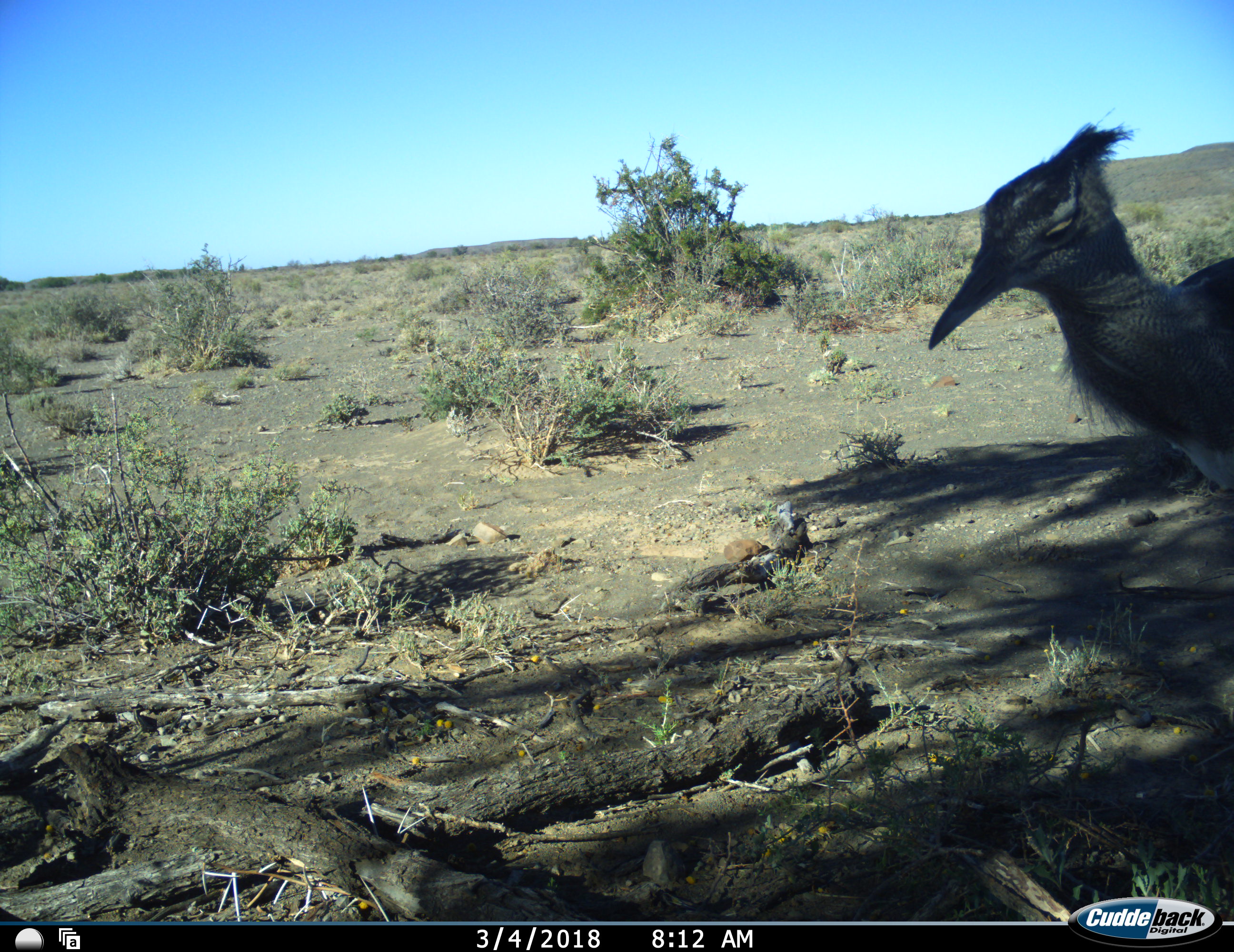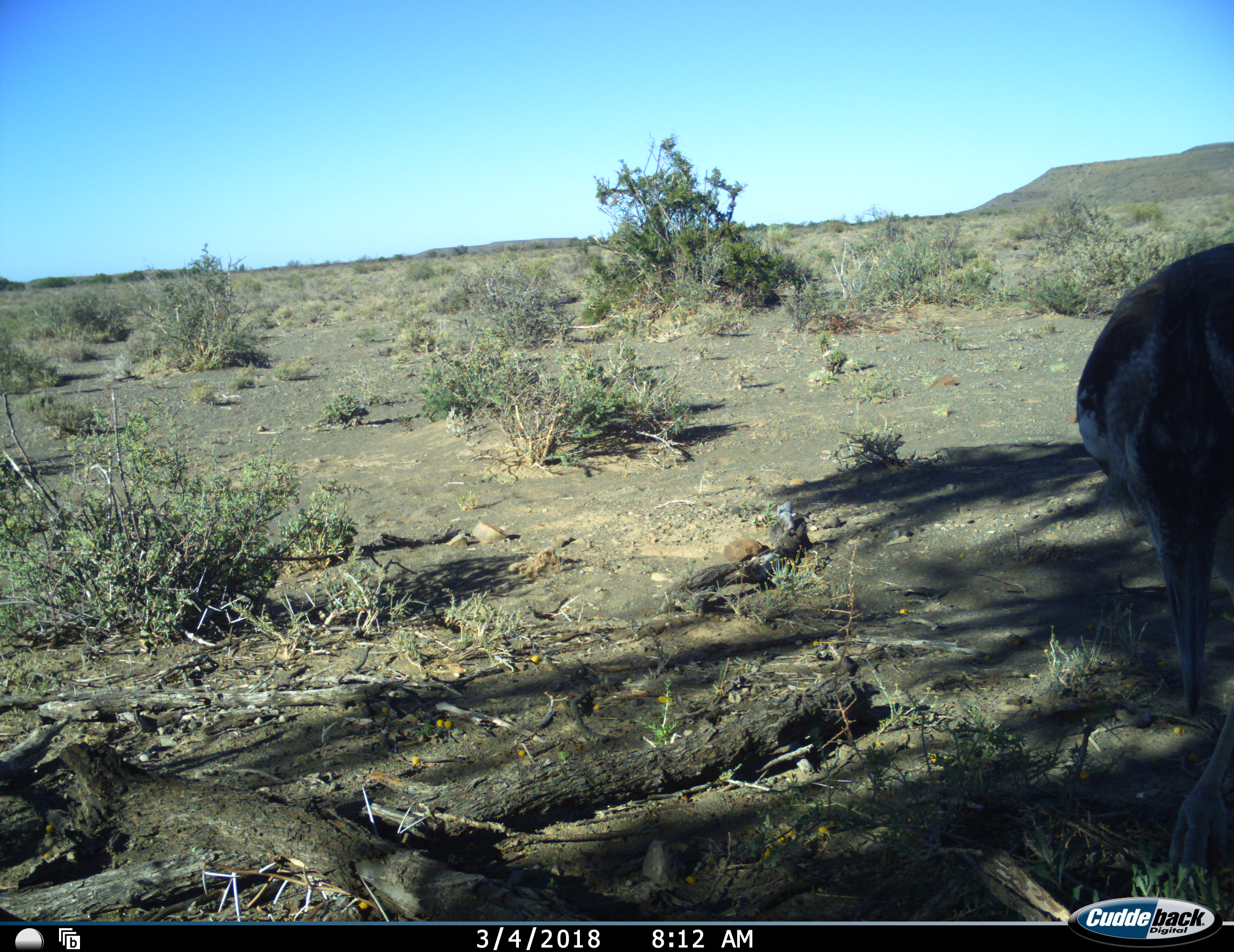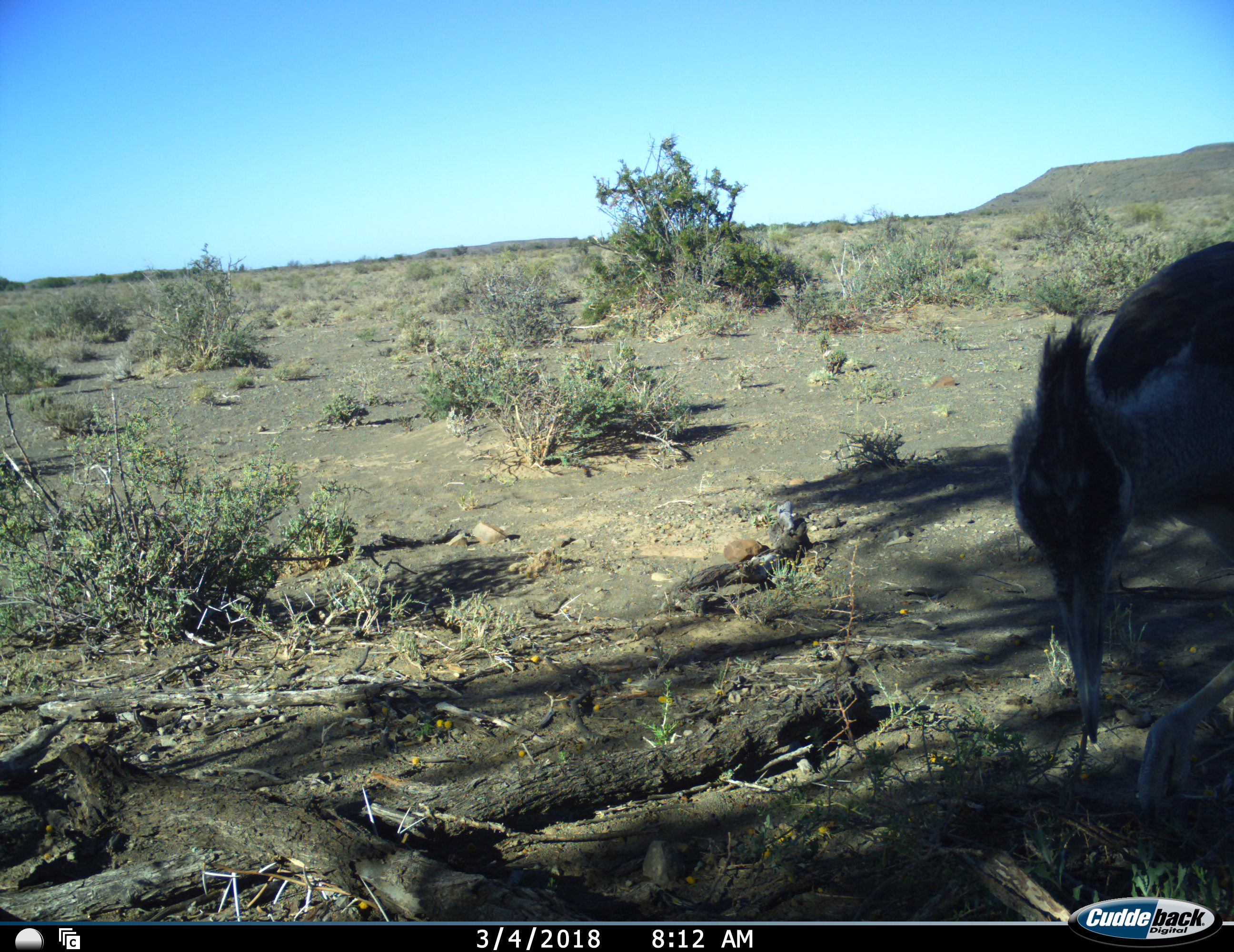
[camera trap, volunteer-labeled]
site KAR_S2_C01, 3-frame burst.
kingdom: Animalia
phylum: Chordata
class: Aves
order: Otidiformes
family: Otididae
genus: Ardeotis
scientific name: Ardeotis kori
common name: kori bustard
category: bustardkori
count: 1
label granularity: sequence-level